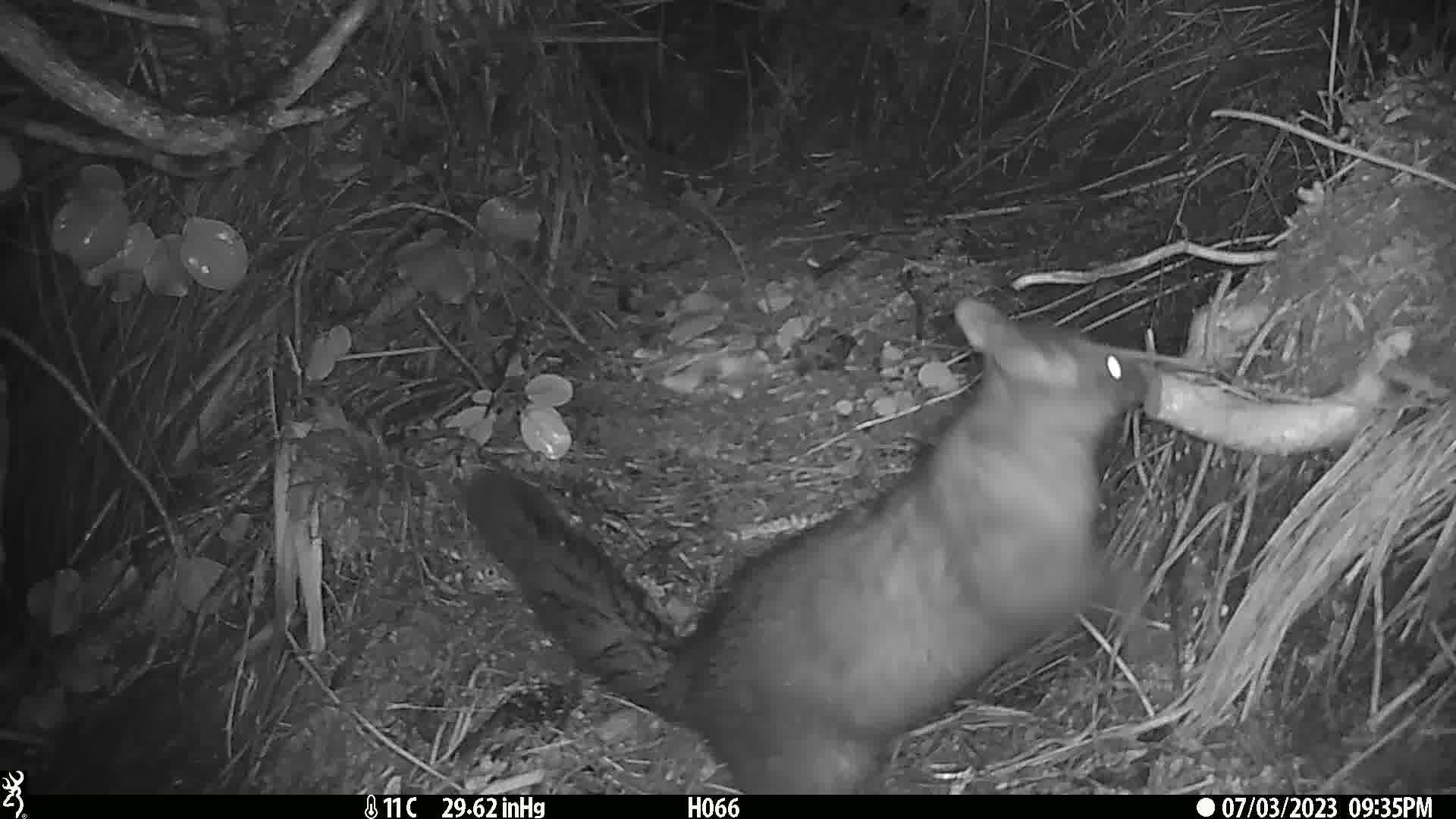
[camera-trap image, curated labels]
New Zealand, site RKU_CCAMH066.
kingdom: Animalia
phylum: Chordata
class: Mammalia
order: Diprotodontia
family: Phalangeridae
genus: Trichosurus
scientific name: Trichosurus vulpecula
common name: common brushtail possum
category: possum